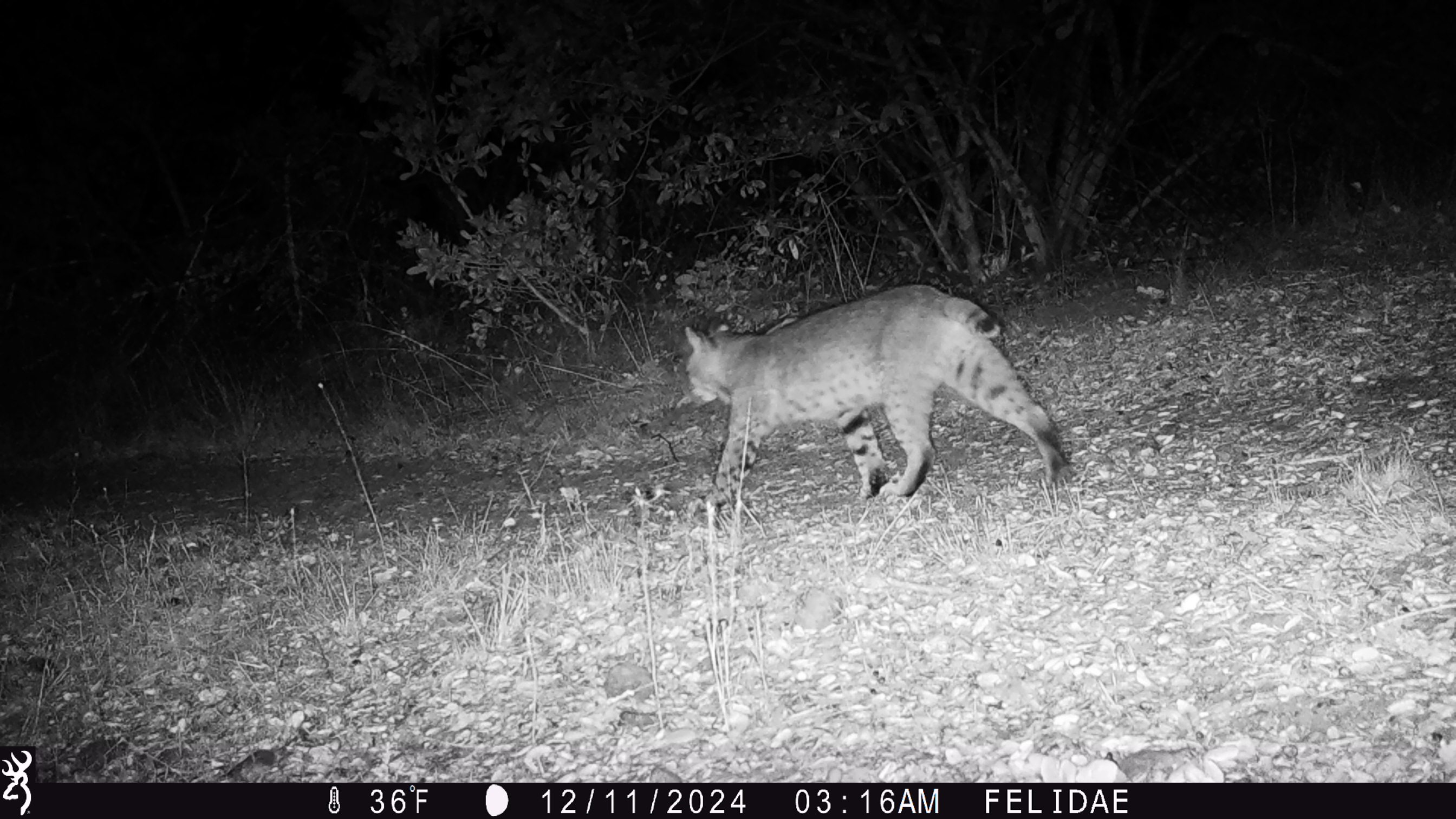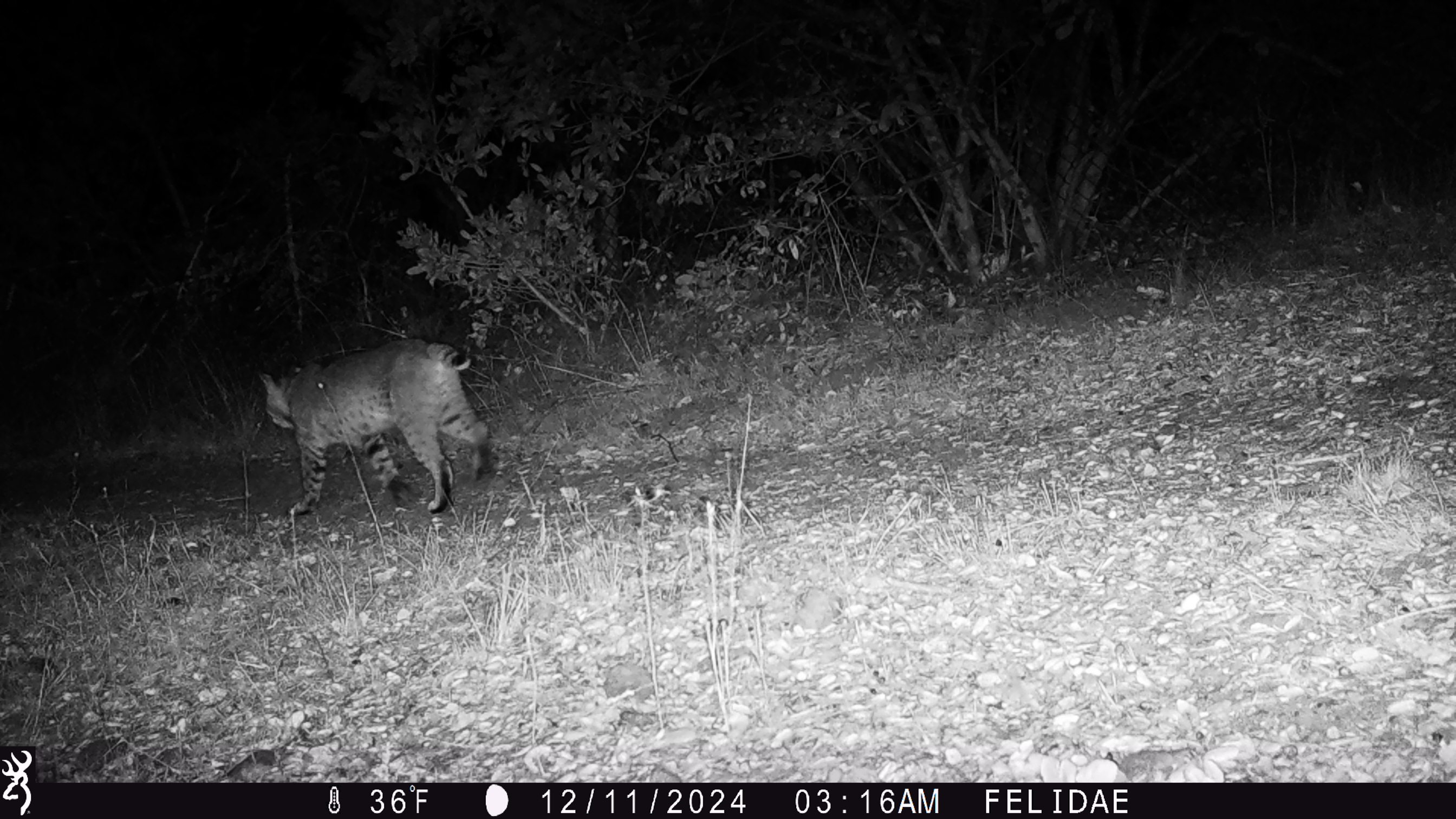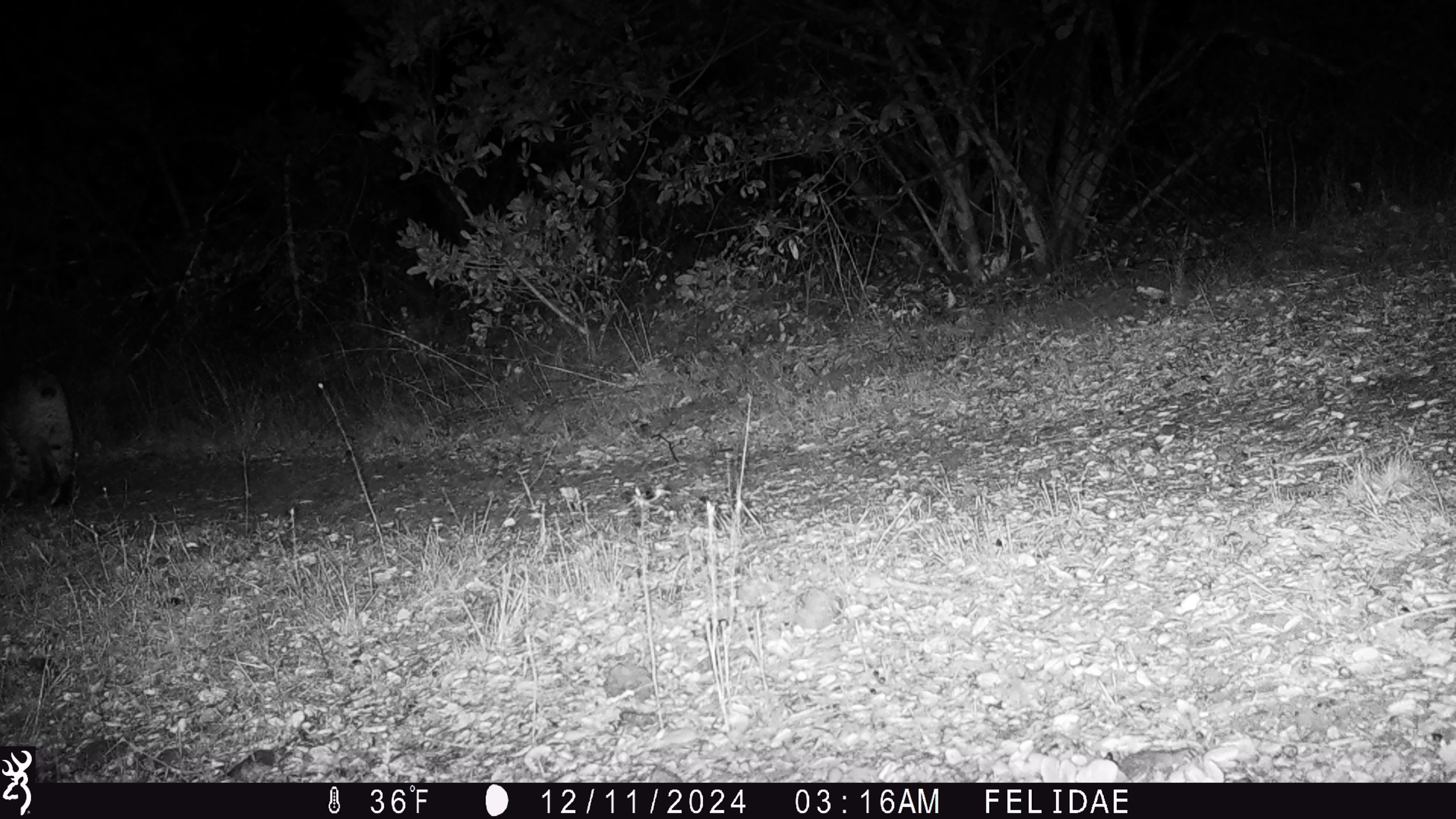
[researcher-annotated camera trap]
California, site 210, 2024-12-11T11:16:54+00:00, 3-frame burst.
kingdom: Animalia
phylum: Chordata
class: Mammalia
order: Carnivora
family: Felidae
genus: Lynx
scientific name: Lynx rufus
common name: bobcat